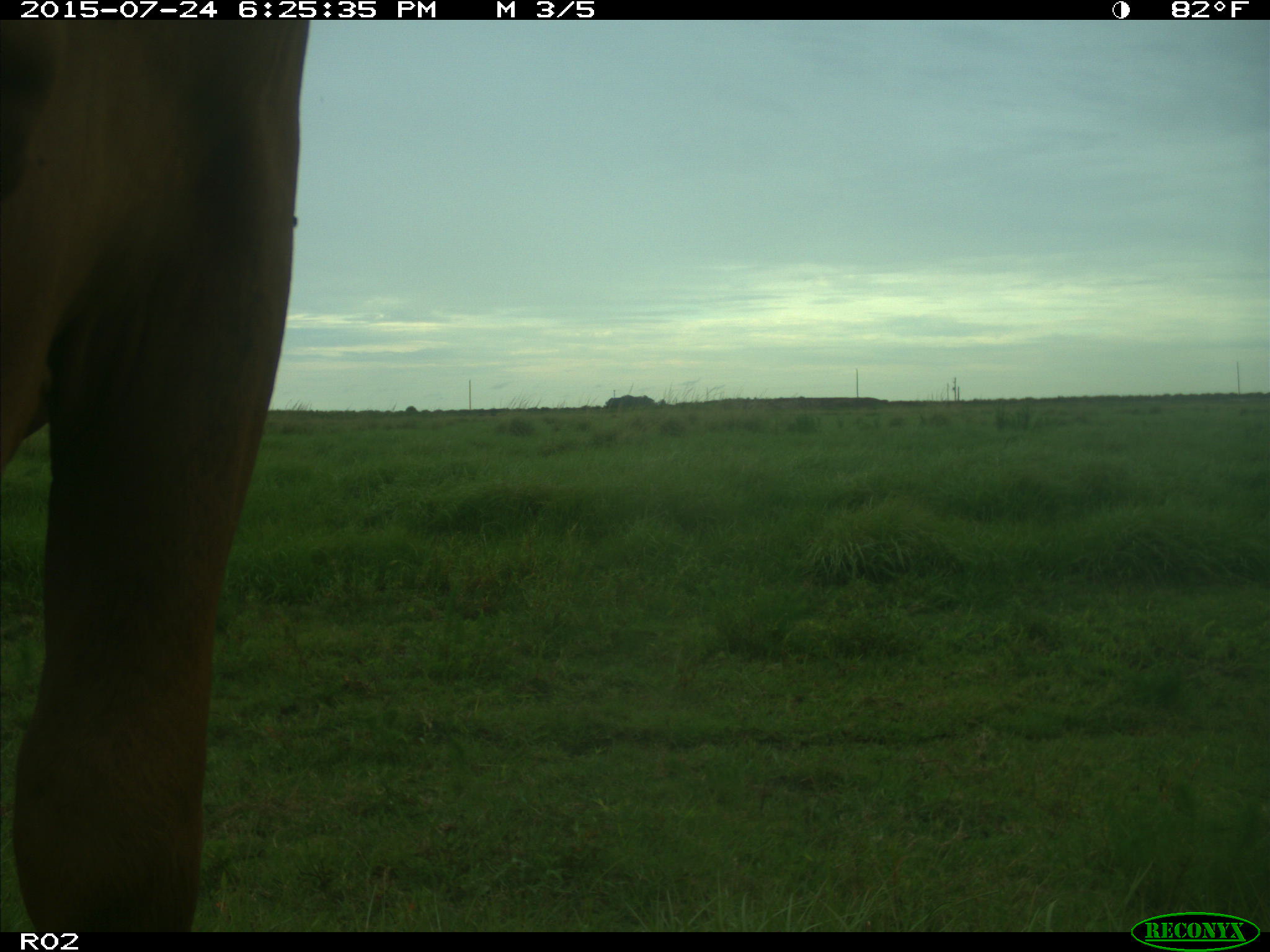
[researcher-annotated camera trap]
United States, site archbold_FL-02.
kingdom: Animalia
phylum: Chordata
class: Mammalia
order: Artiodactyla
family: Bovidae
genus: Bos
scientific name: Bos taurus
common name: domestic cow